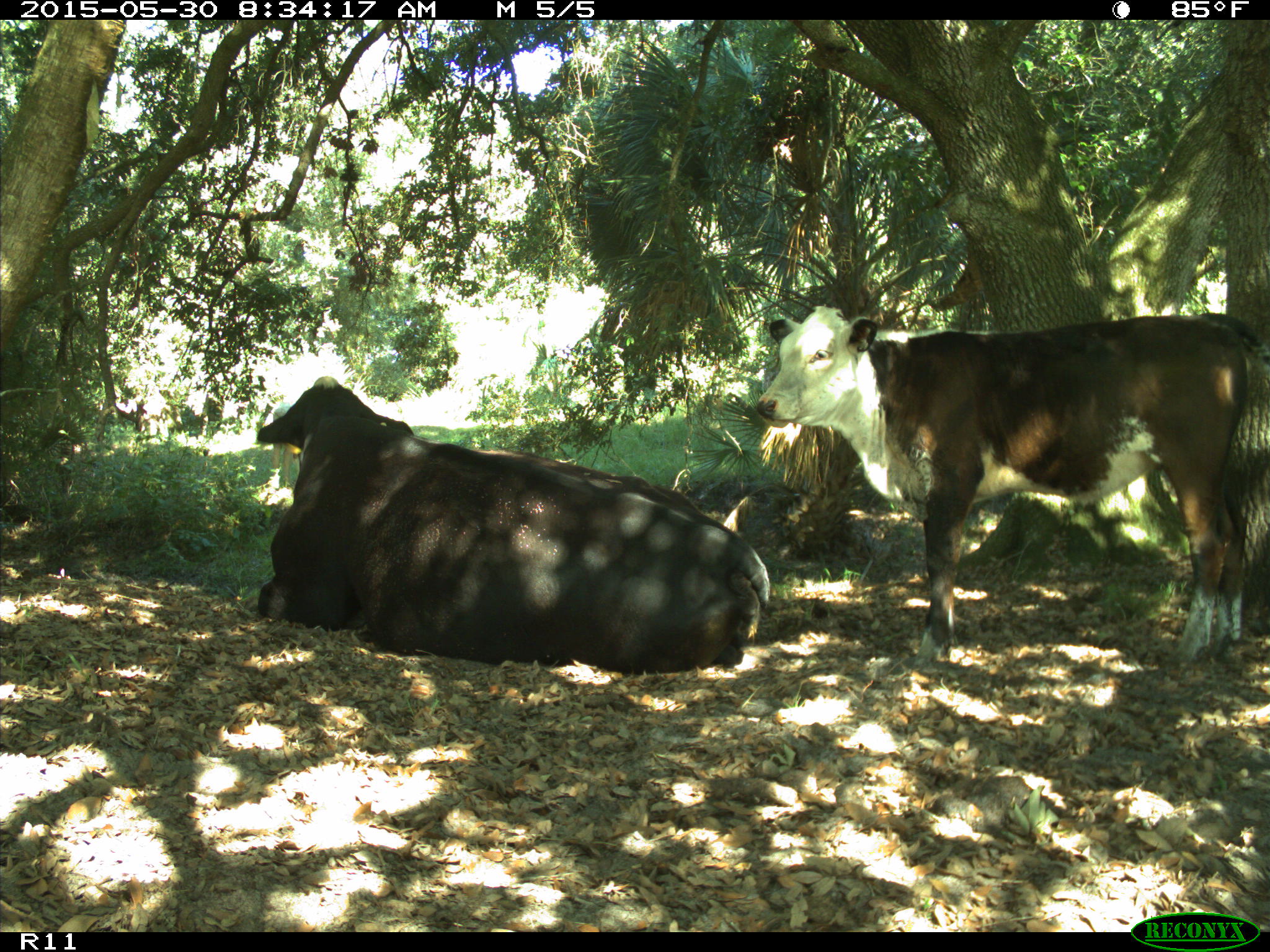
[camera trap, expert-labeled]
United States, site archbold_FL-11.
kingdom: Animalia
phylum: Chordata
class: Mammalia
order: Artiodactyla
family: Bovidae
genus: Bos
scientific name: Bos taurus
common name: domestic cow